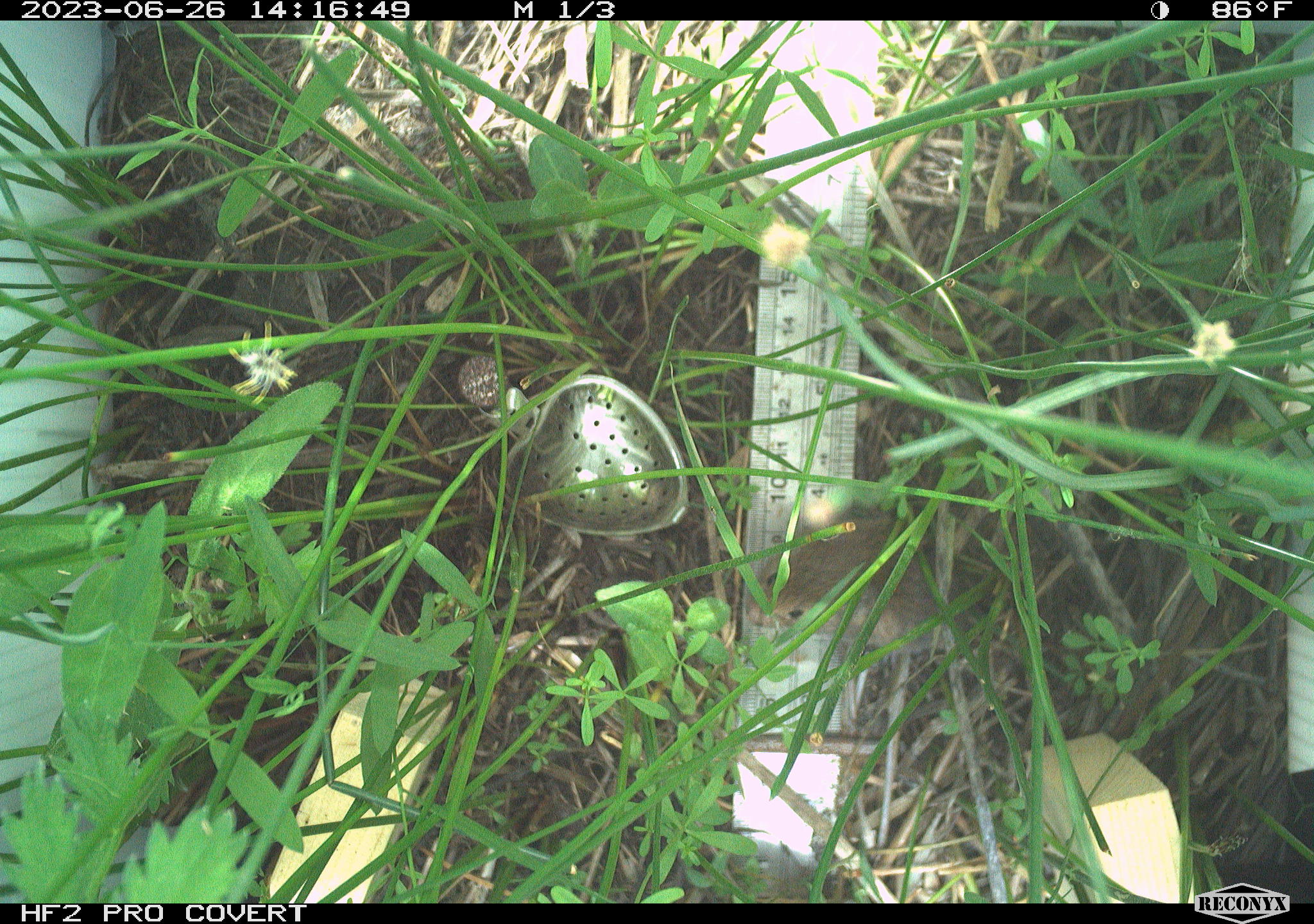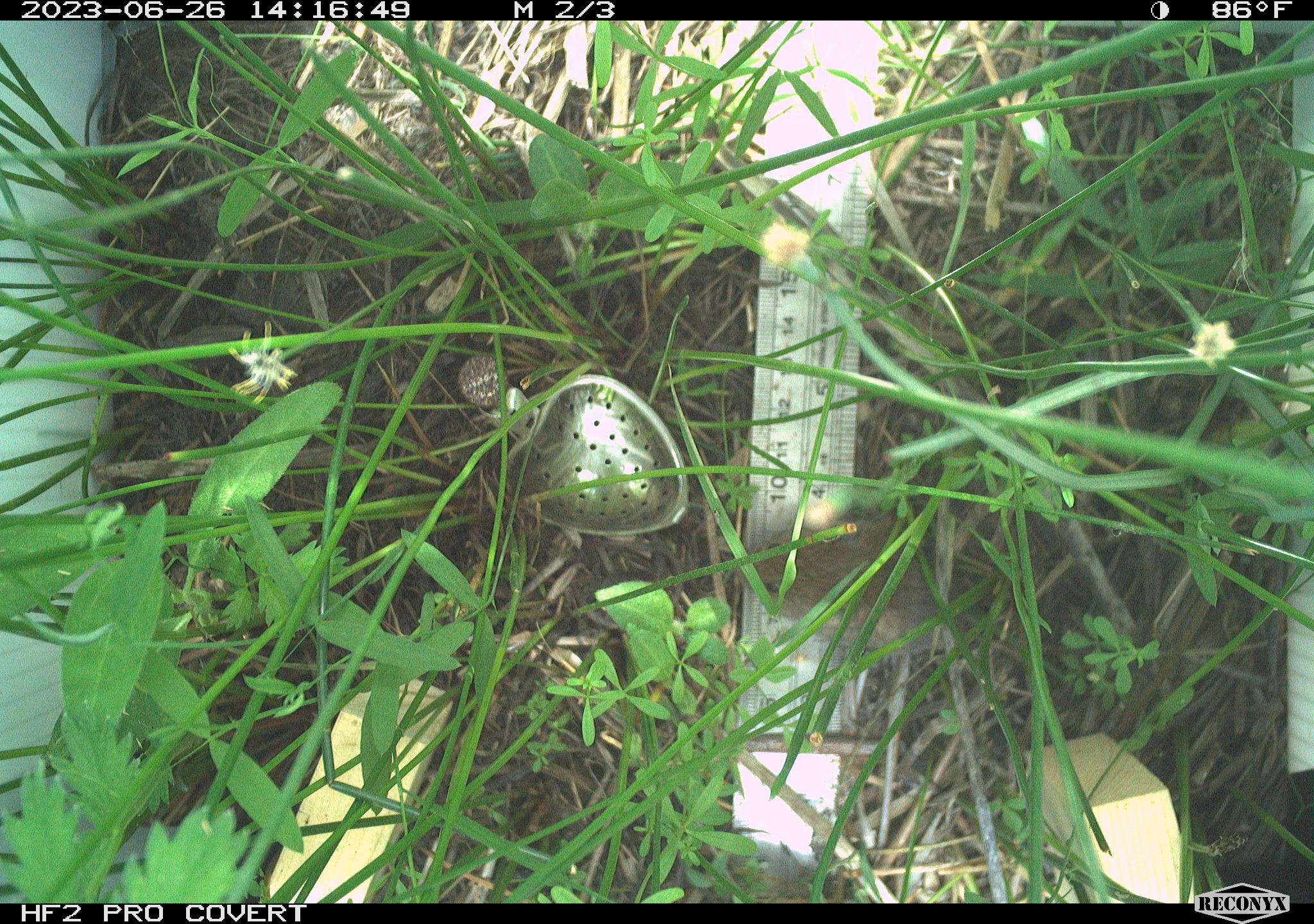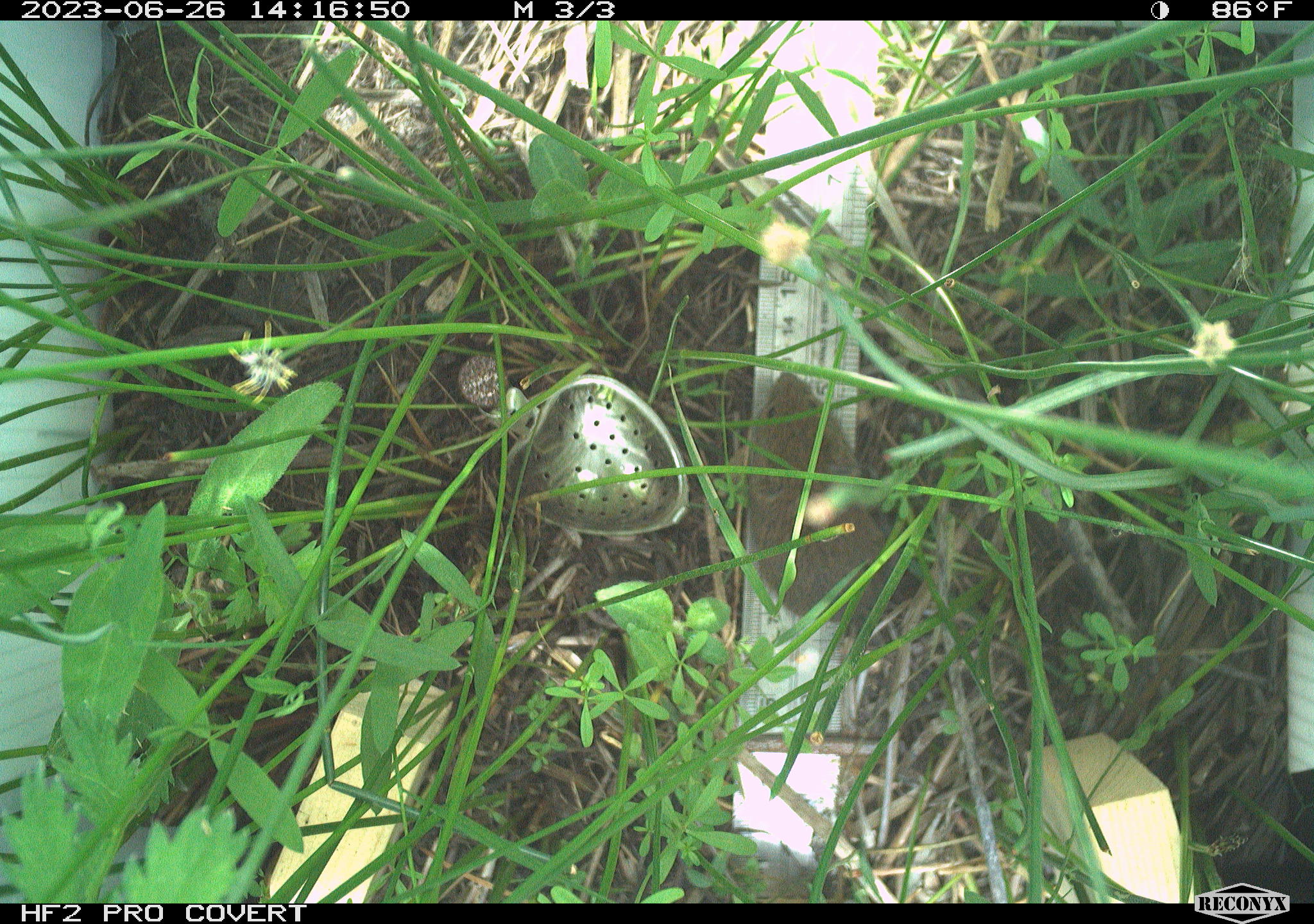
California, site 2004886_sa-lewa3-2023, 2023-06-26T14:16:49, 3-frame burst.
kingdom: Animalia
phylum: Chordata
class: Mammalia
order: Rodentia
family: Cricetidae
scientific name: Cricetidae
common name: hamsters, voles, lemmings, and allies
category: cricetidae family